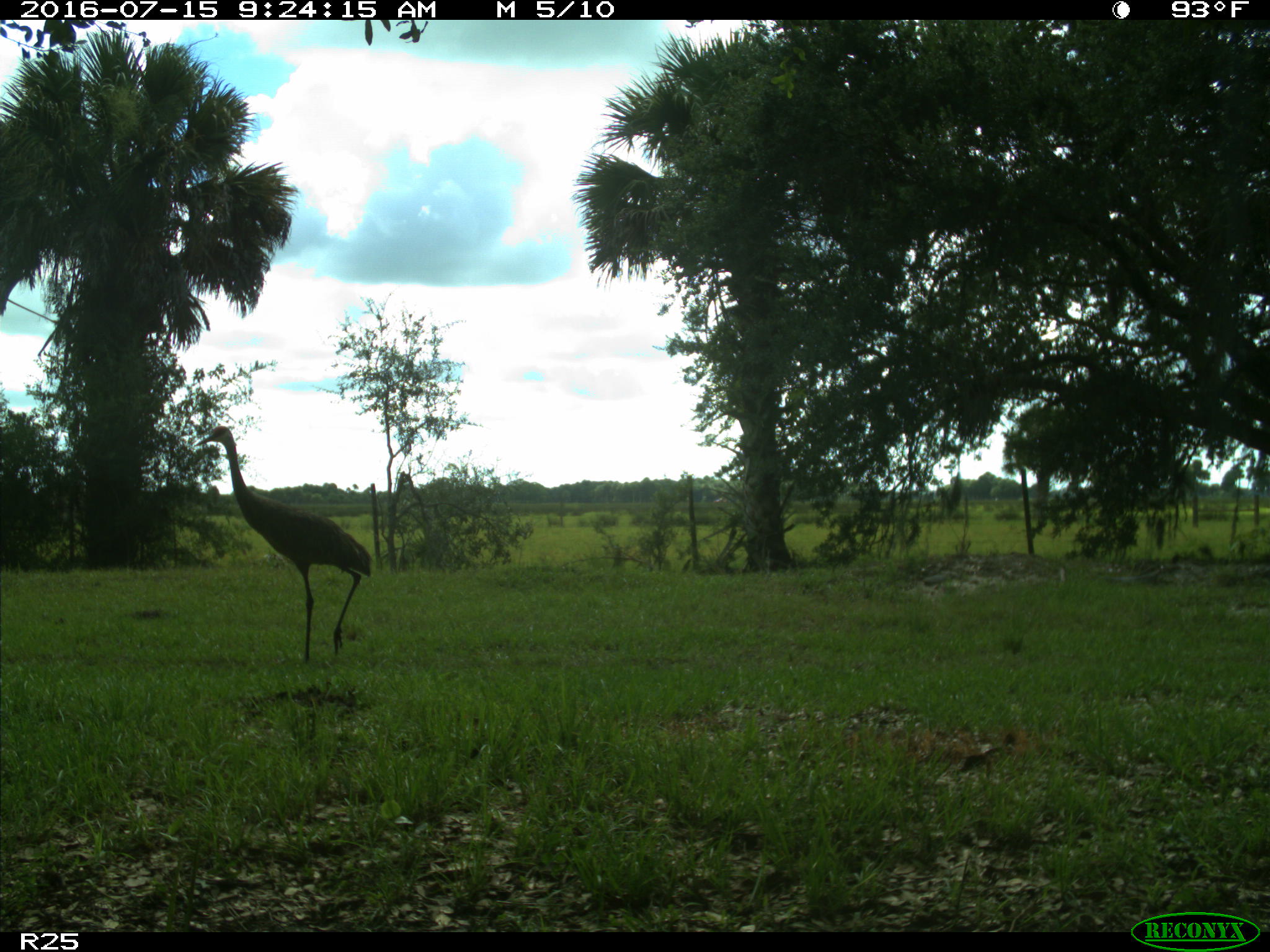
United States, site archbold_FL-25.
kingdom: Animalia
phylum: Chordata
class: Aves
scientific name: Aves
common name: birds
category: unidentified bird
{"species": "unidentified bird (birds) (Aves)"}